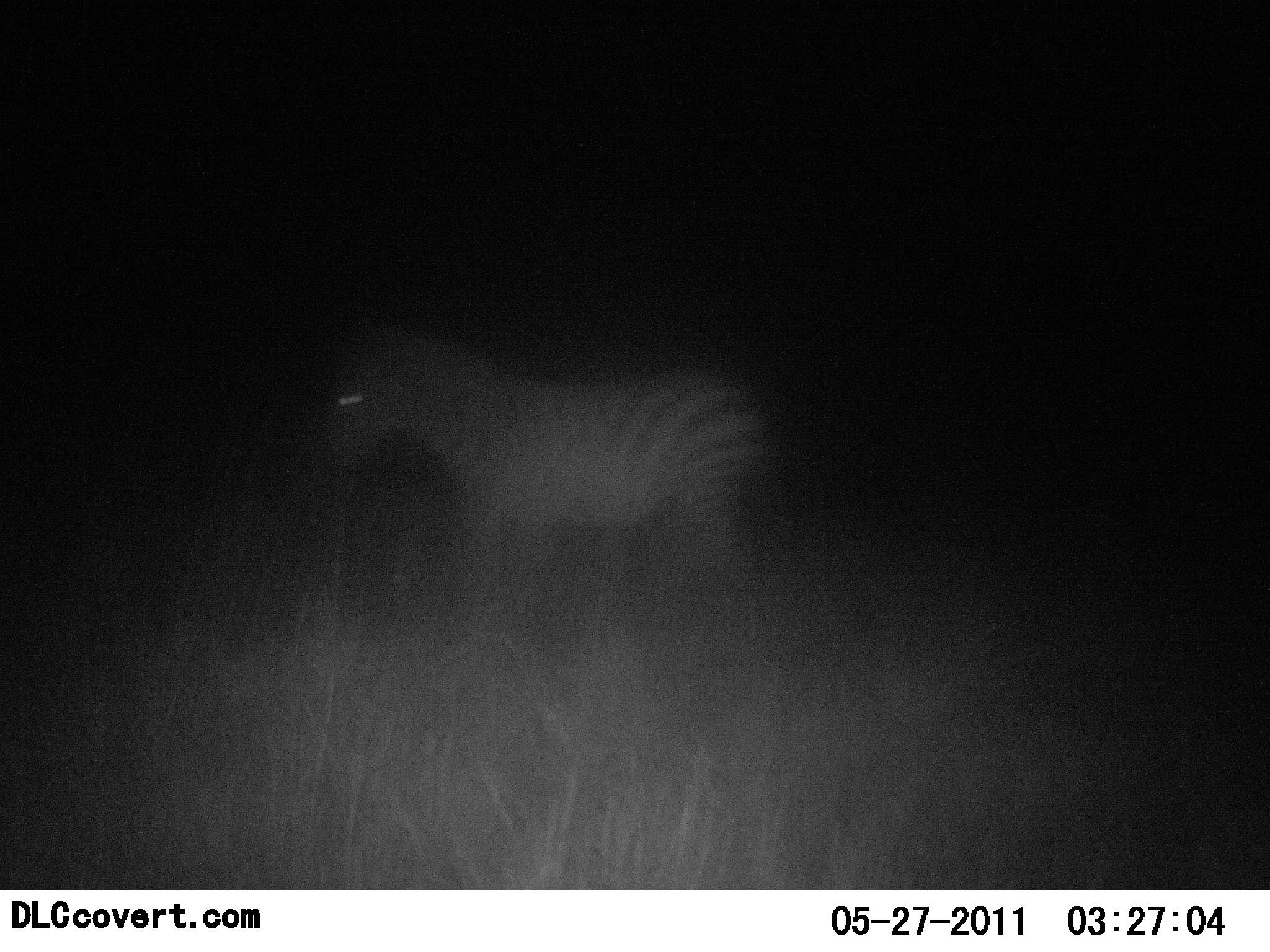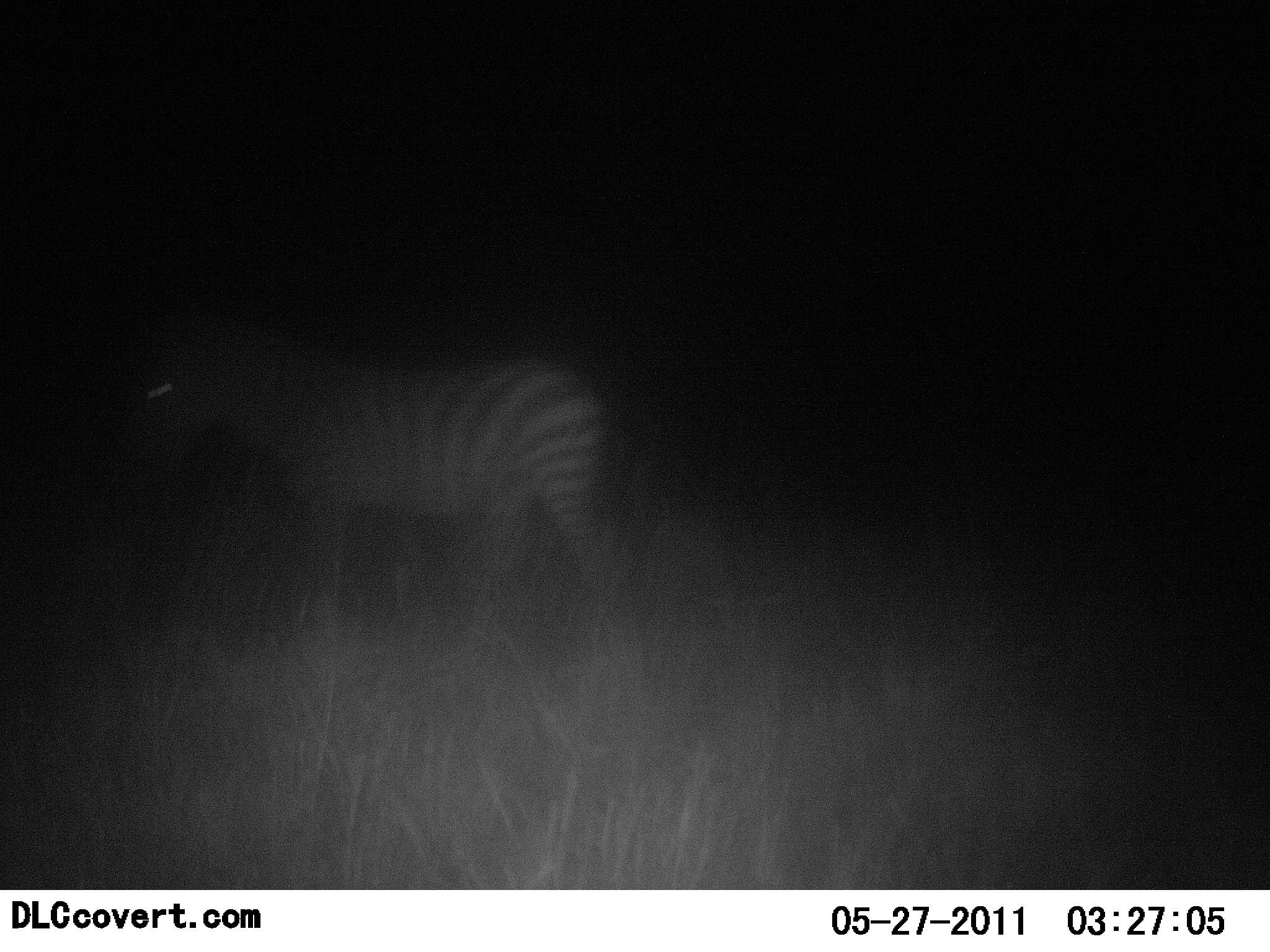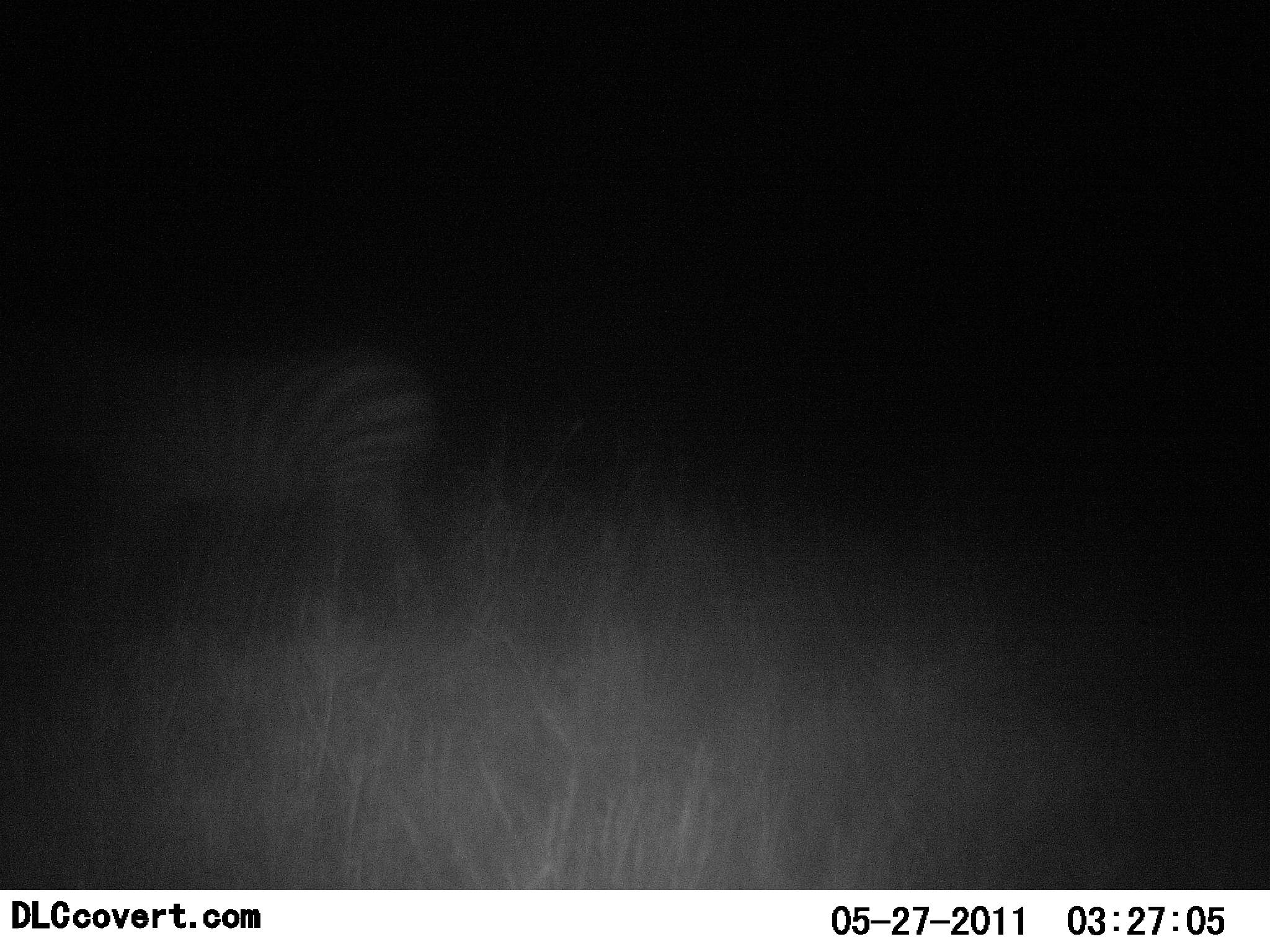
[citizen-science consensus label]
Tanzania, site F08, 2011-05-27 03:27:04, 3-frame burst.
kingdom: Animalia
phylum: Chordata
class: Mammalia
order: Perissodactyla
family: Equidae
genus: Equus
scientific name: Equus quagga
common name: plains zebra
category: zebra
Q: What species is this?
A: Zebra (plains zebra) (Equus quagga).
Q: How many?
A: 1.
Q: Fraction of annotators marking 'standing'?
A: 19%.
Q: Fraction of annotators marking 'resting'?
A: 0%.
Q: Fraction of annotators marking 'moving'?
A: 81%.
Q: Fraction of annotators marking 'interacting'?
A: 0%.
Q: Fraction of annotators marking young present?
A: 0%.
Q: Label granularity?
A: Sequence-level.